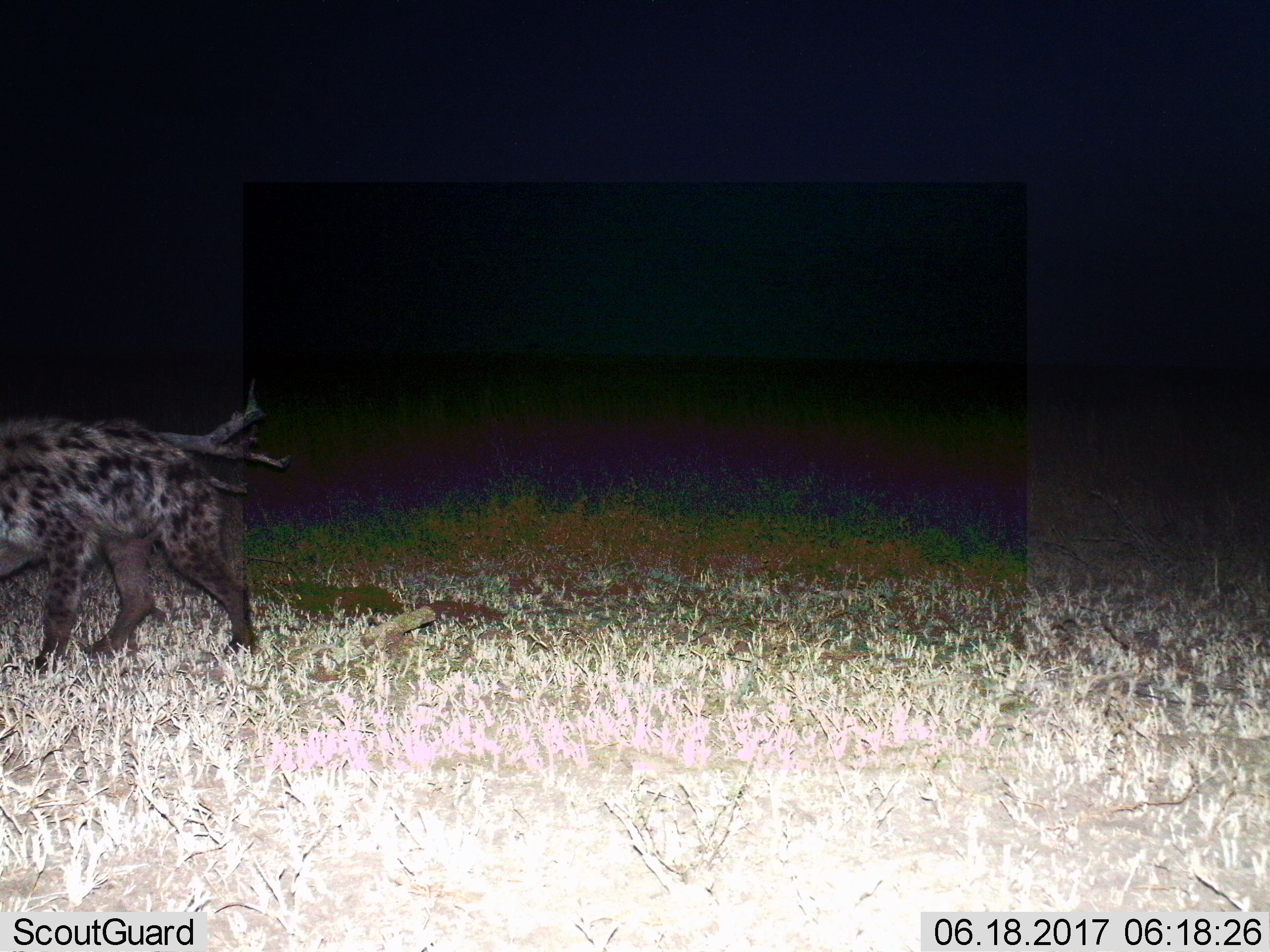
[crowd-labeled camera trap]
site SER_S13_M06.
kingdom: Animalia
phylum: Chordata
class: Mammalia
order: Carnivora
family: Hyaenidae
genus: Crocuta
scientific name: Crocuta crocuta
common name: spotted hyena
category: hyenaspotted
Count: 1.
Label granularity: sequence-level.